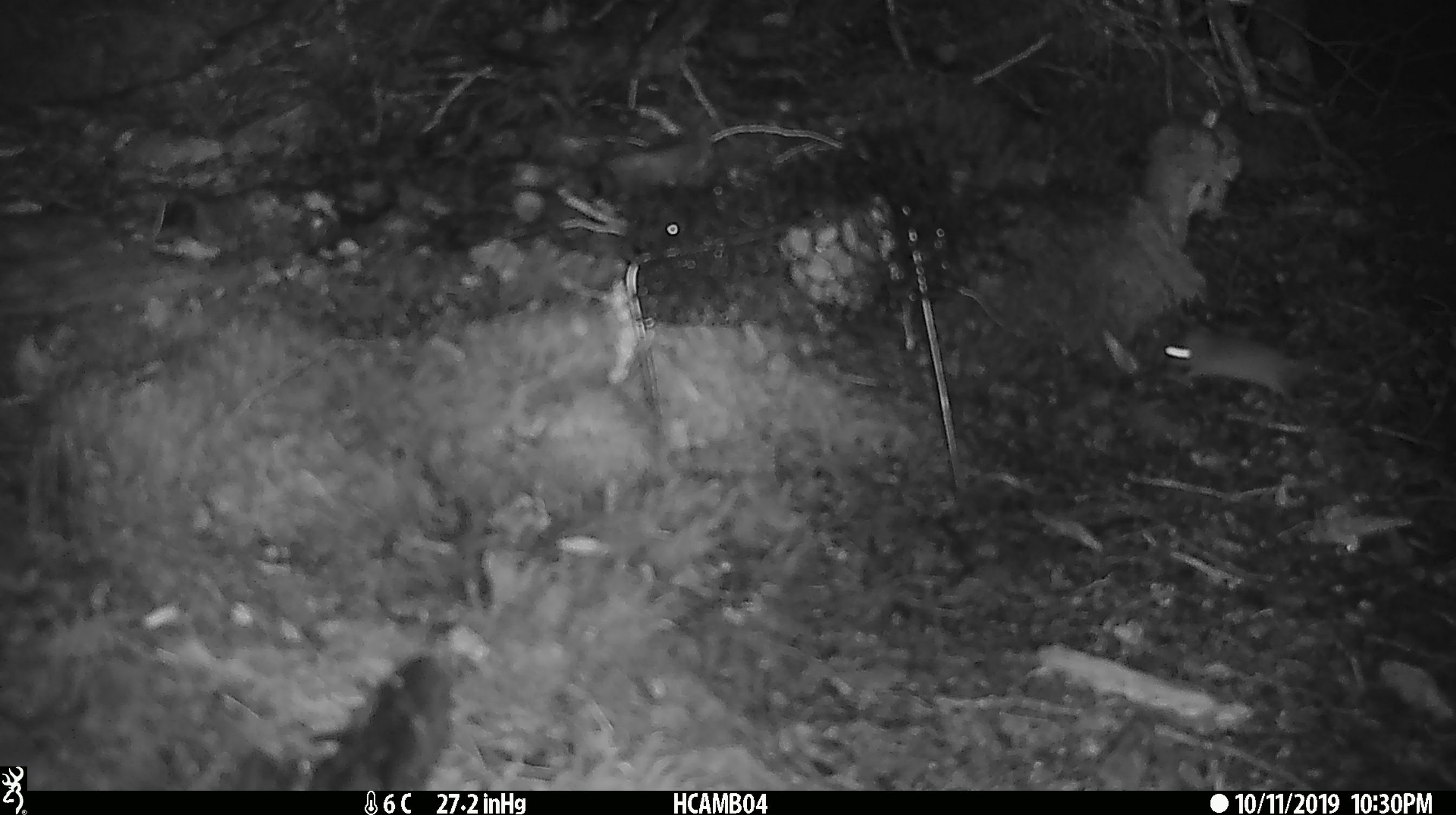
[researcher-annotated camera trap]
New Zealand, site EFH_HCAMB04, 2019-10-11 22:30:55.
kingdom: Animalia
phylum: Chordata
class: Mammalia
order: Rodentia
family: Muridae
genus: Mus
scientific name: Mus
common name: mouse